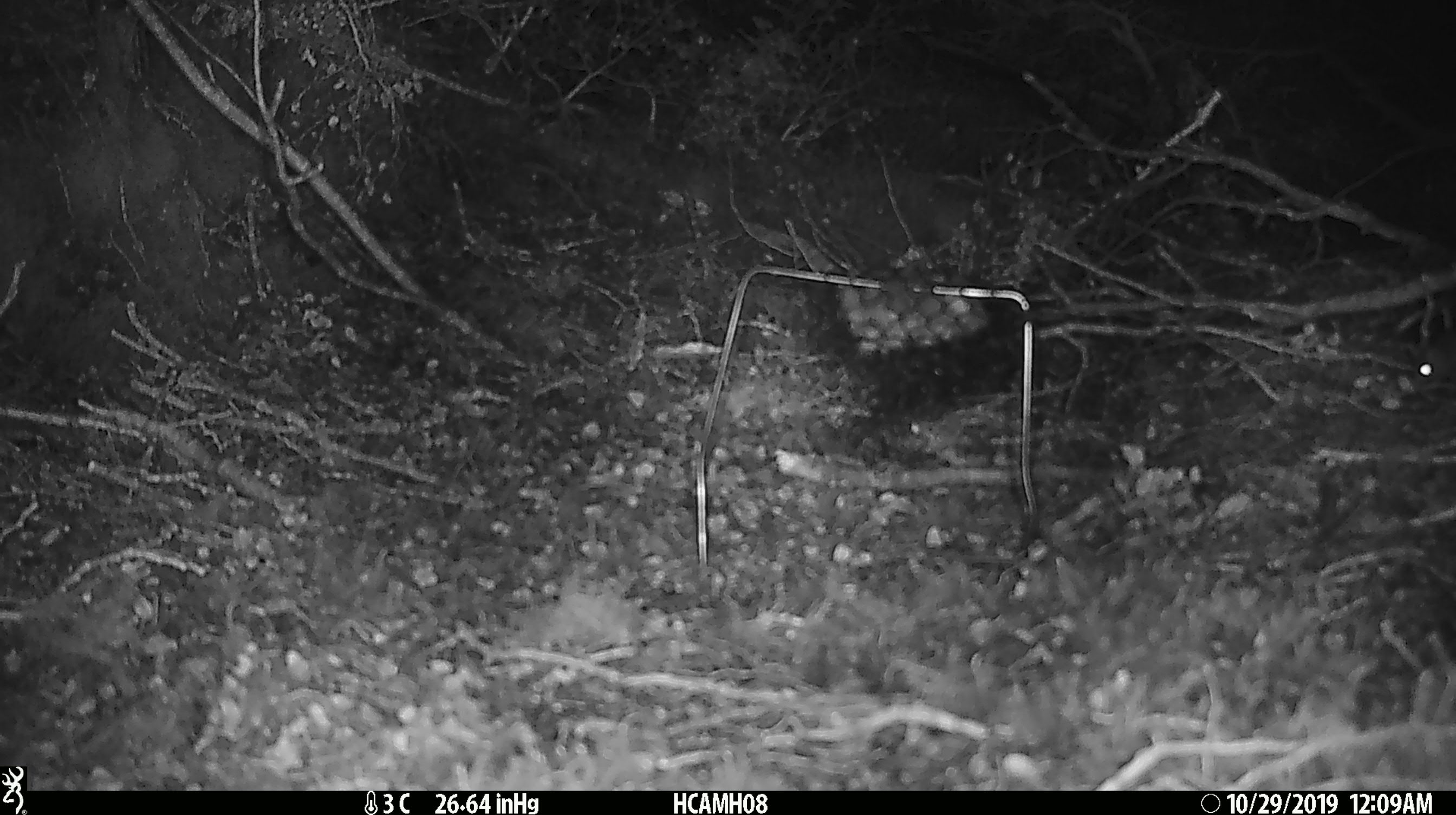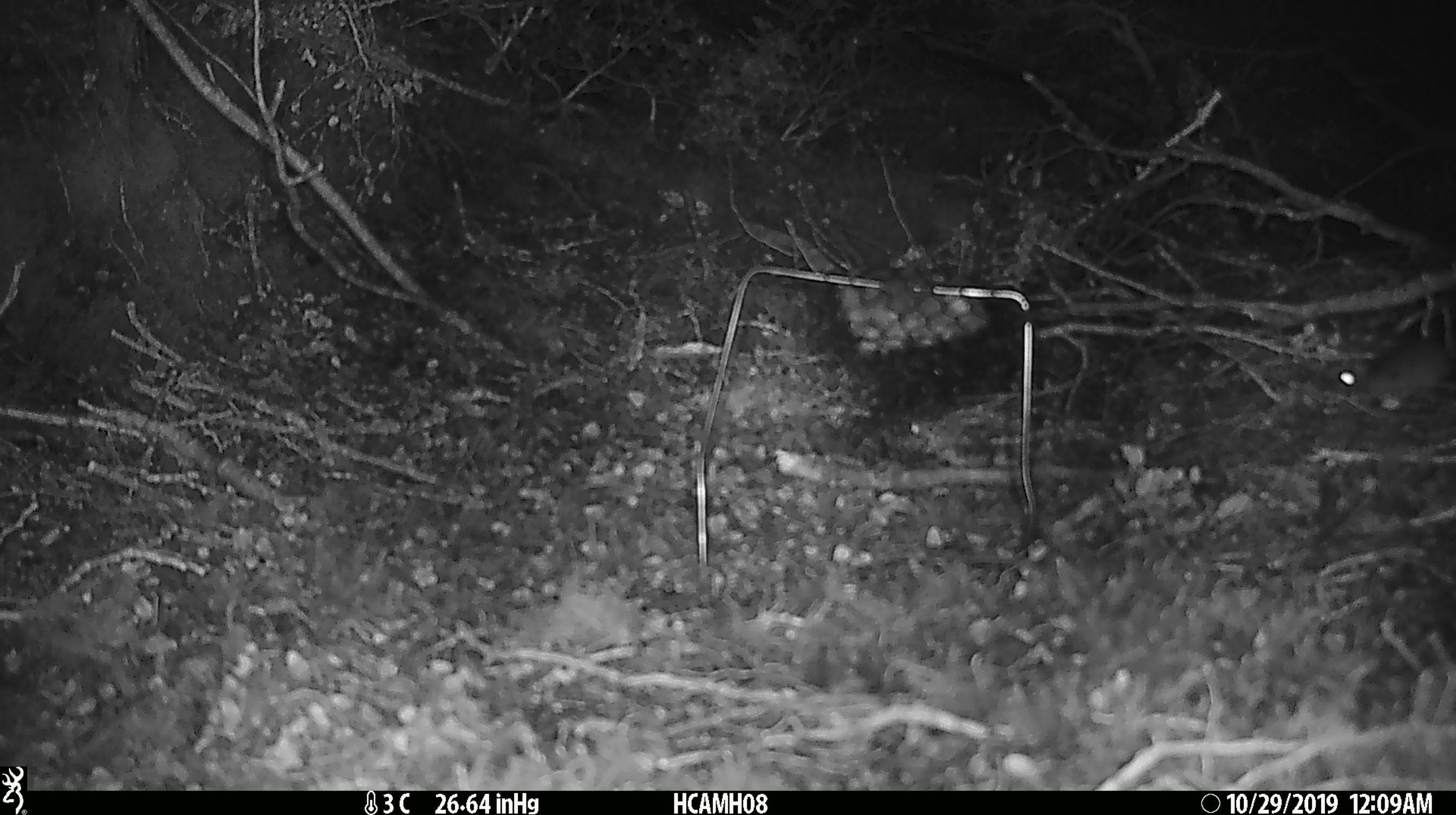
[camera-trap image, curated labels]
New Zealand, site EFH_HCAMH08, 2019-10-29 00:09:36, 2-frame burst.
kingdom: Animalia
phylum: Chordata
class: Mammalia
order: Rodentia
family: Muridae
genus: Mus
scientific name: Mus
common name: mouse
Mouse (Mus).